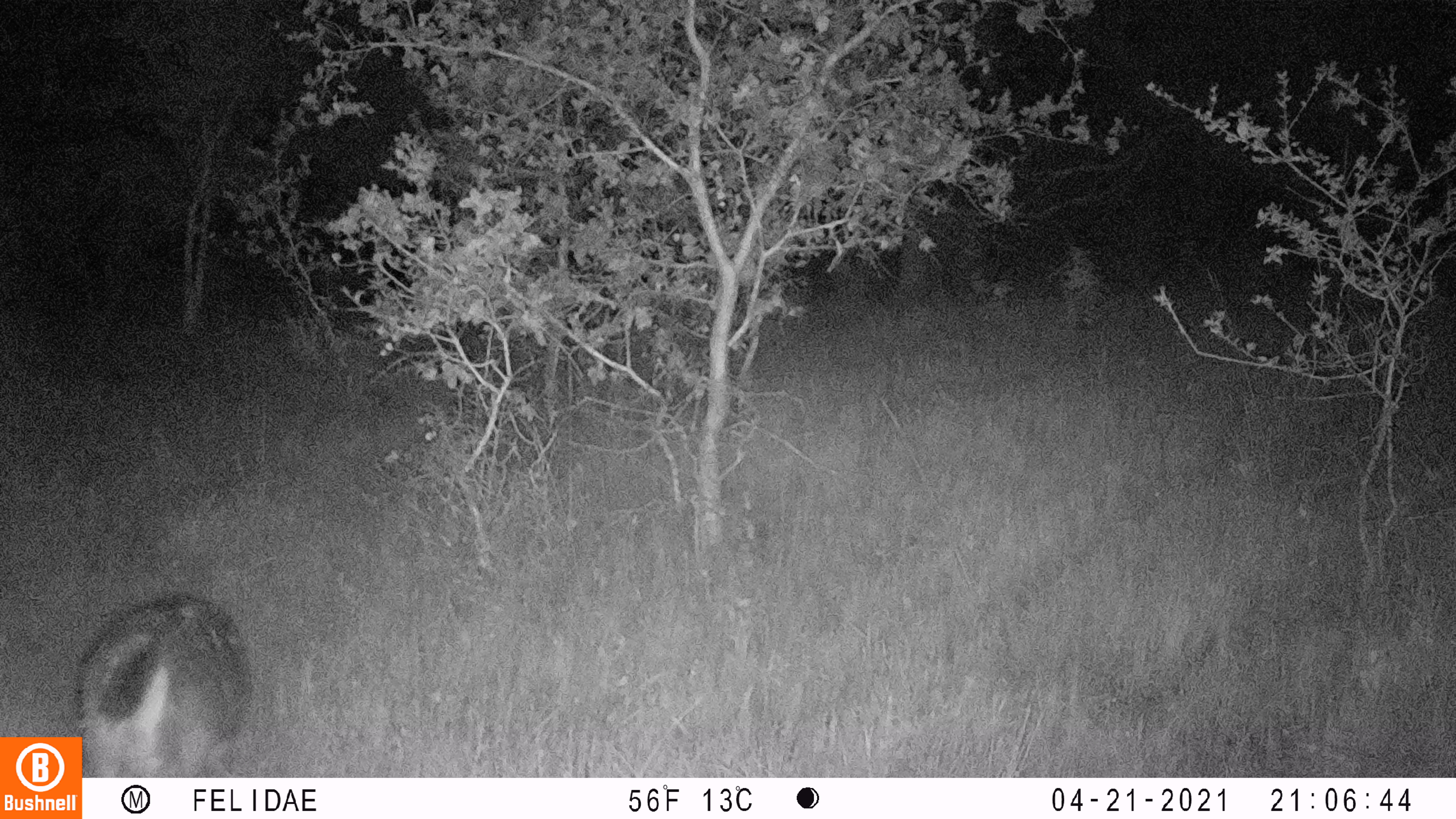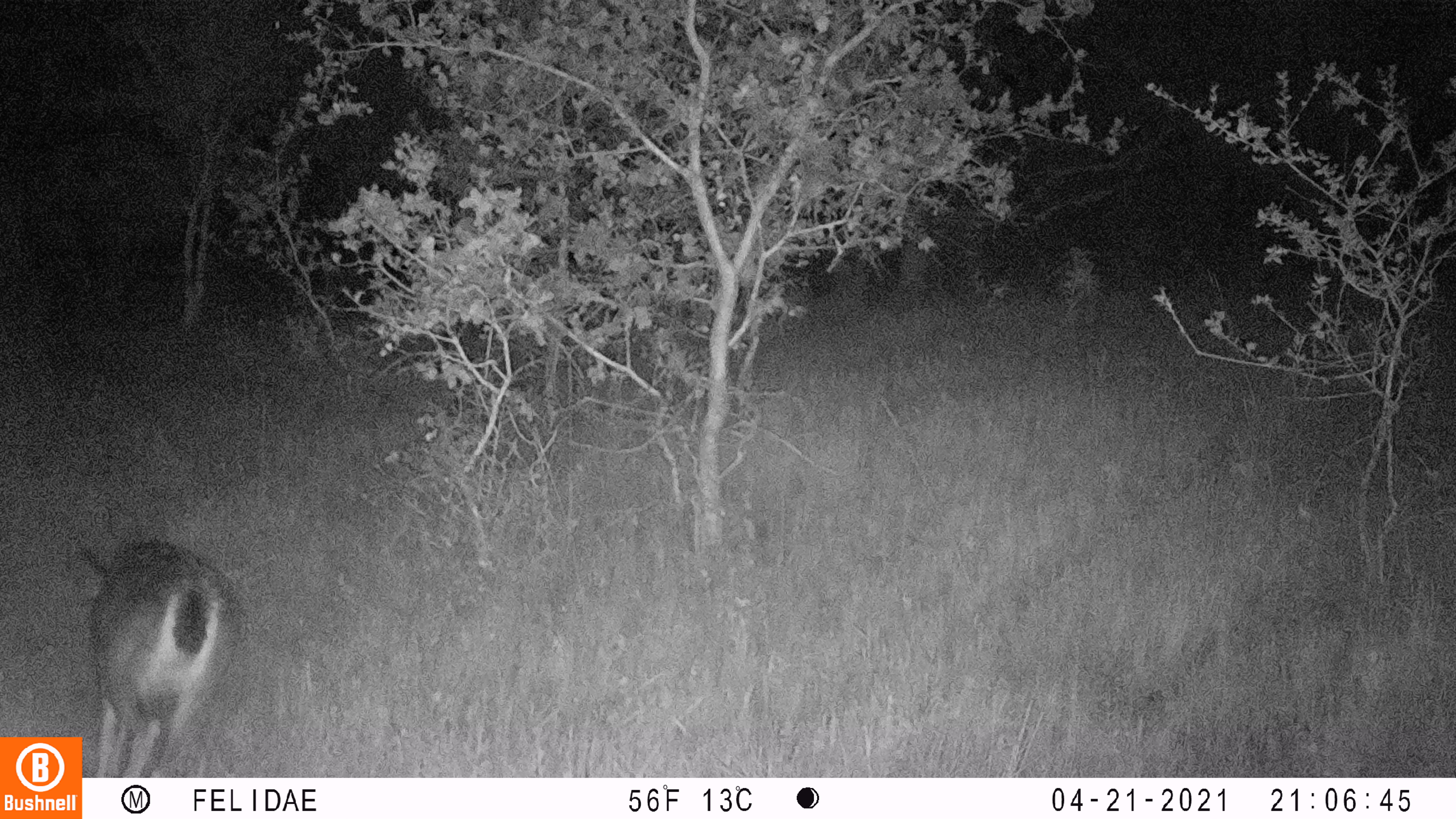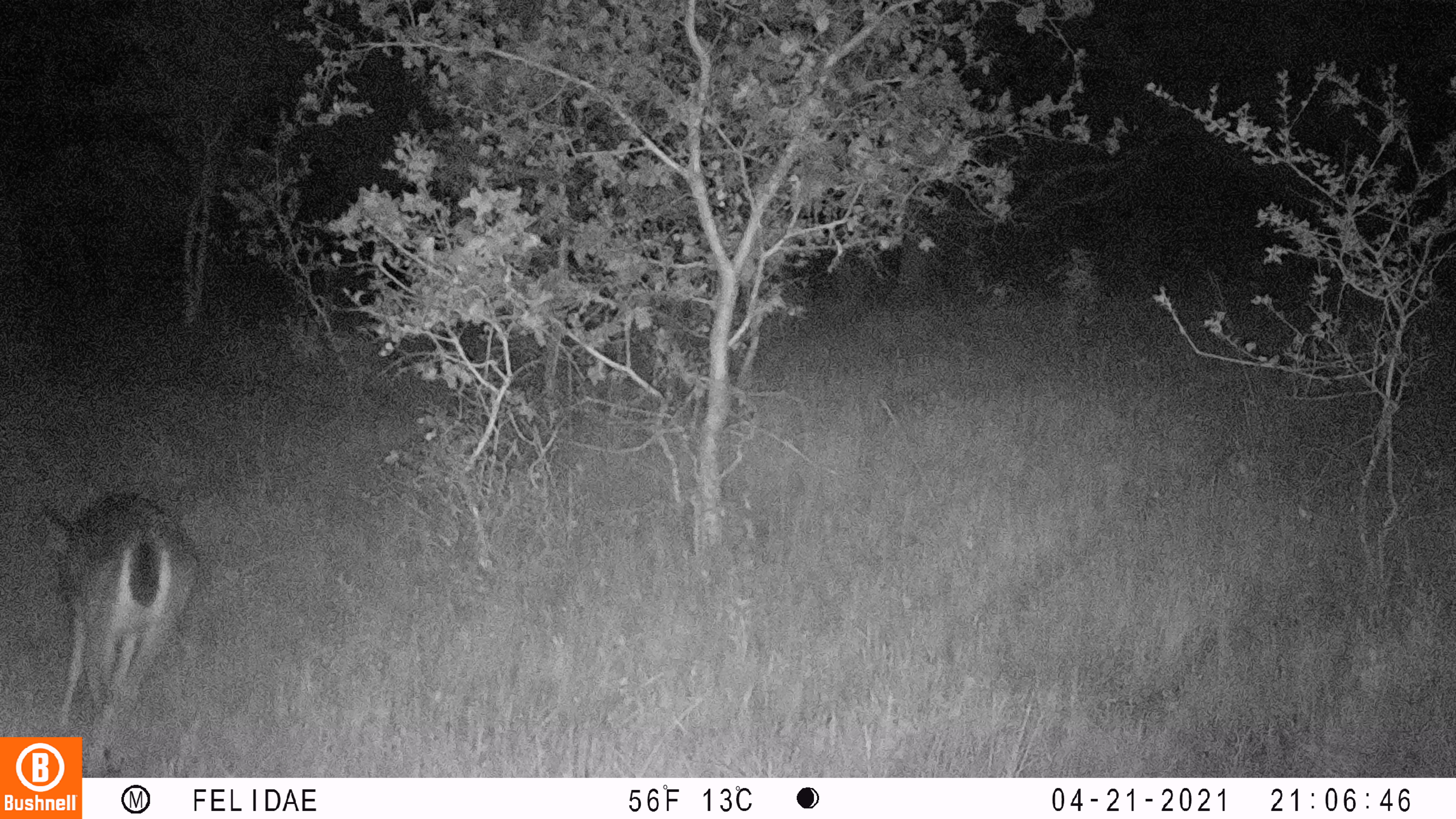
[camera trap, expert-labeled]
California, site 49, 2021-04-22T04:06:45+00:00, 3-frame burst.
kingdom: Animalia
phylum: Chordata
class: Mammalia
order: Artiodactyla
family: Cervidae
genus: Odocoileus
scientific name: Odocoileus hemionus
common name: mule deer